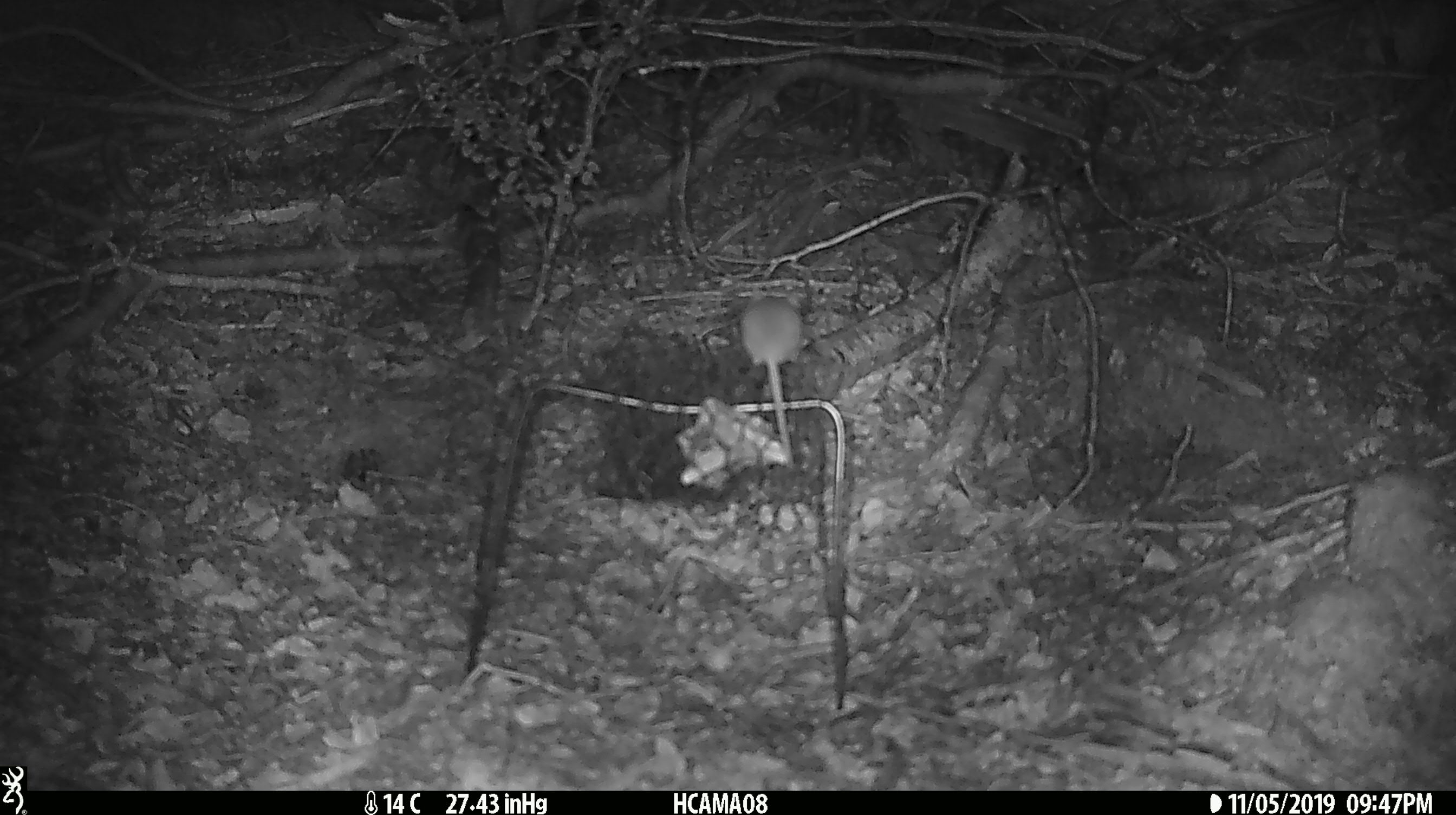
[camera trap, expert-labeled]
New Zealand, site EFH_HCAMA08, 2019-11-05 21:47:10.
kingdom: Animalia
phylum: Chordata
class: Mammalia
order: Rodentia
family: Muridae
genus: Mus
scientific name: Mus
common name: mouse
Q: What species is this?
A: Mouse (Mus).